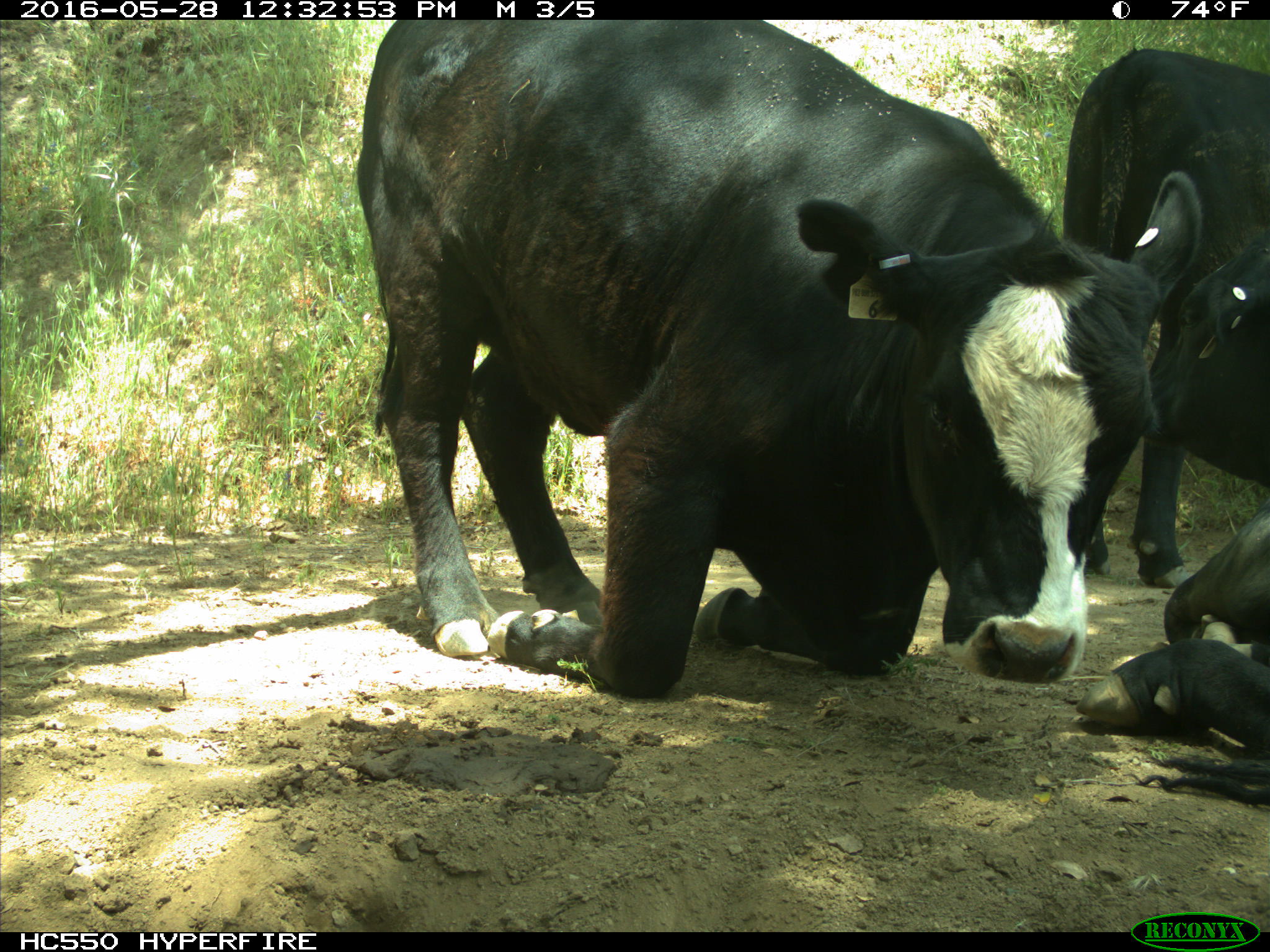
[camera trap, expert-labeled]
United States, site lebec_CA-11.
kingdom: Animalia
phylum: Chordata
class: Mammalia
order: Artiodactyla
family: Bovidae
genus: Bos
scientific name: Bos taurus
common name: domestic cow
Bos taurus (domestic cow).